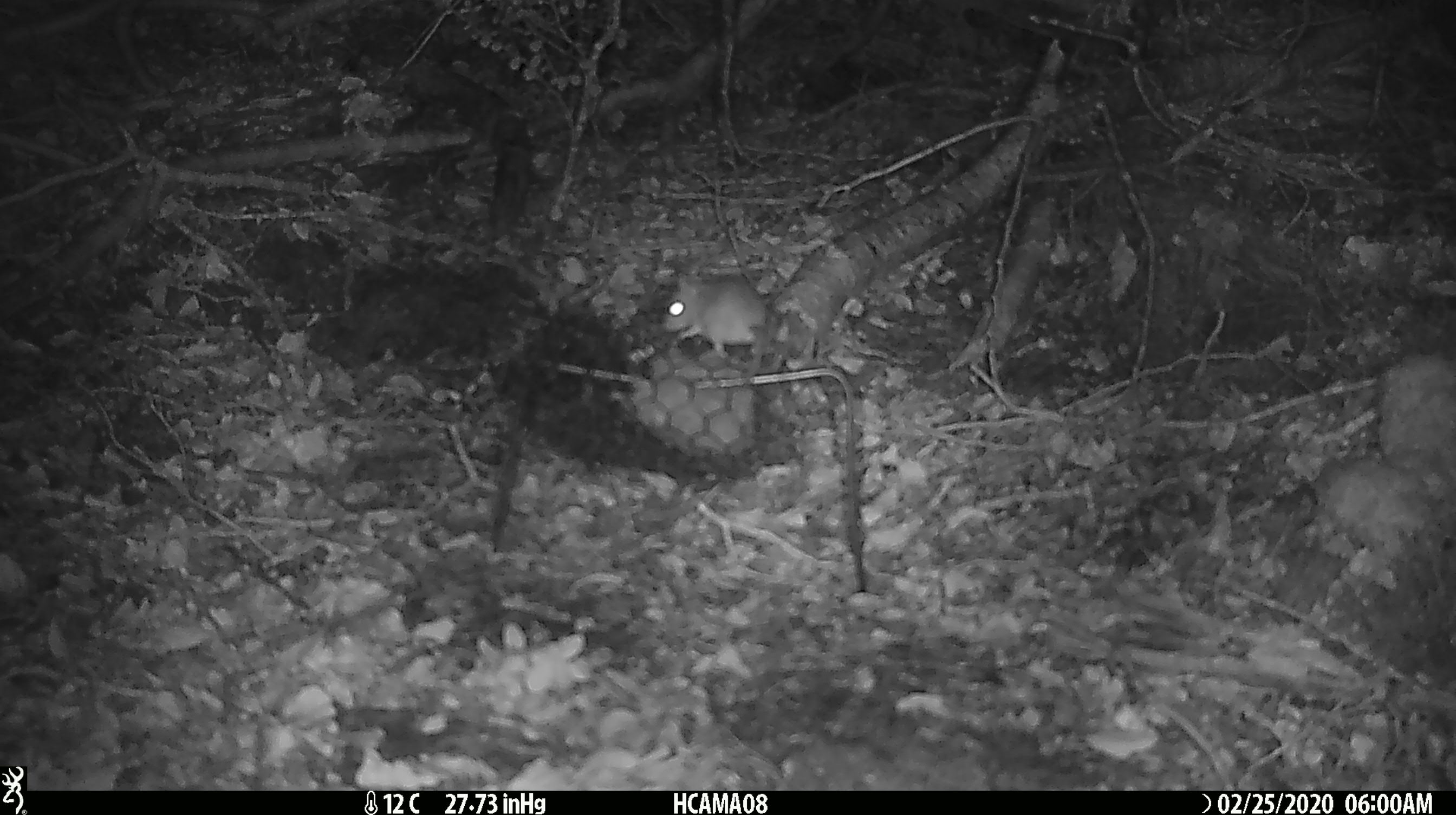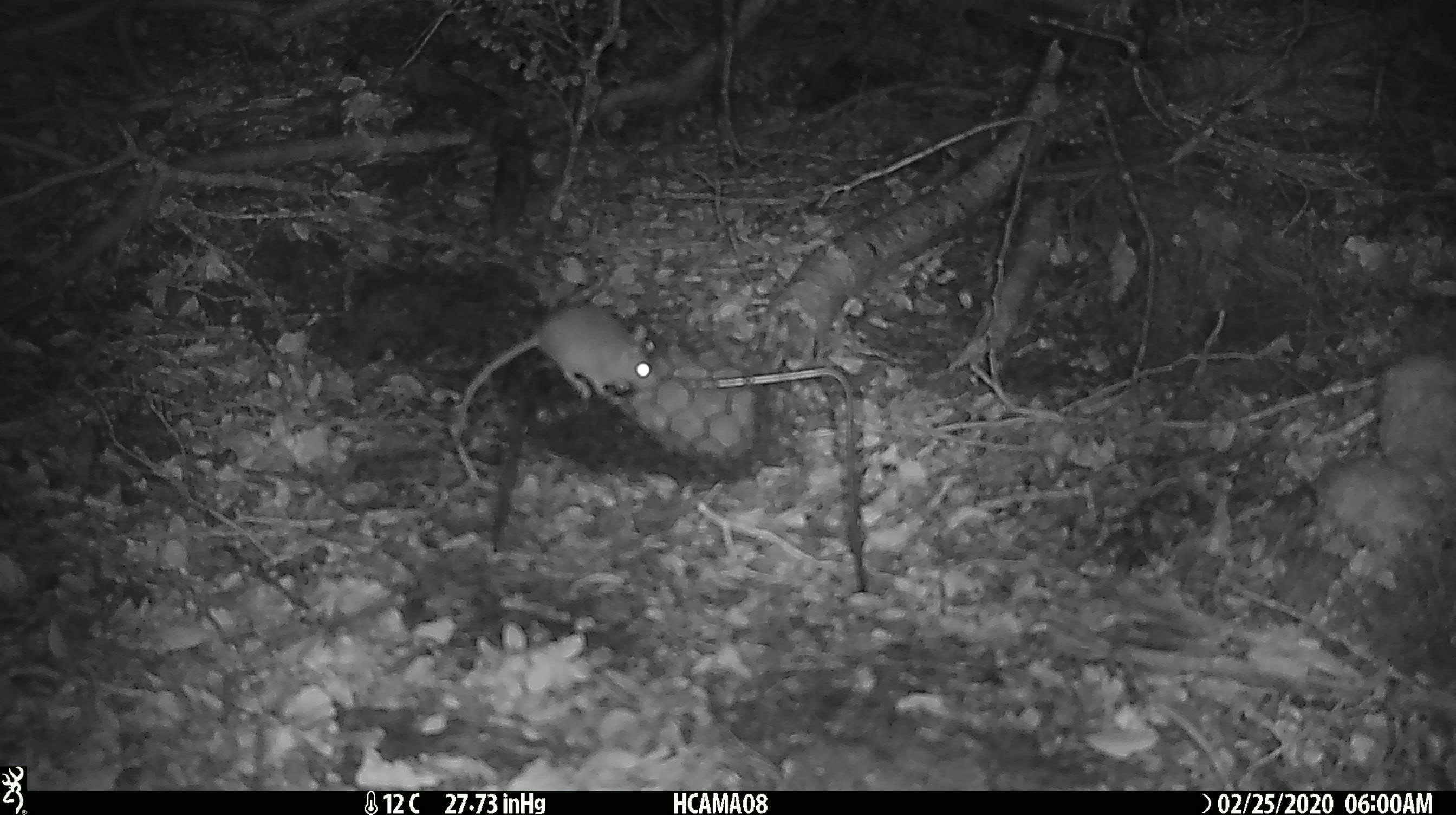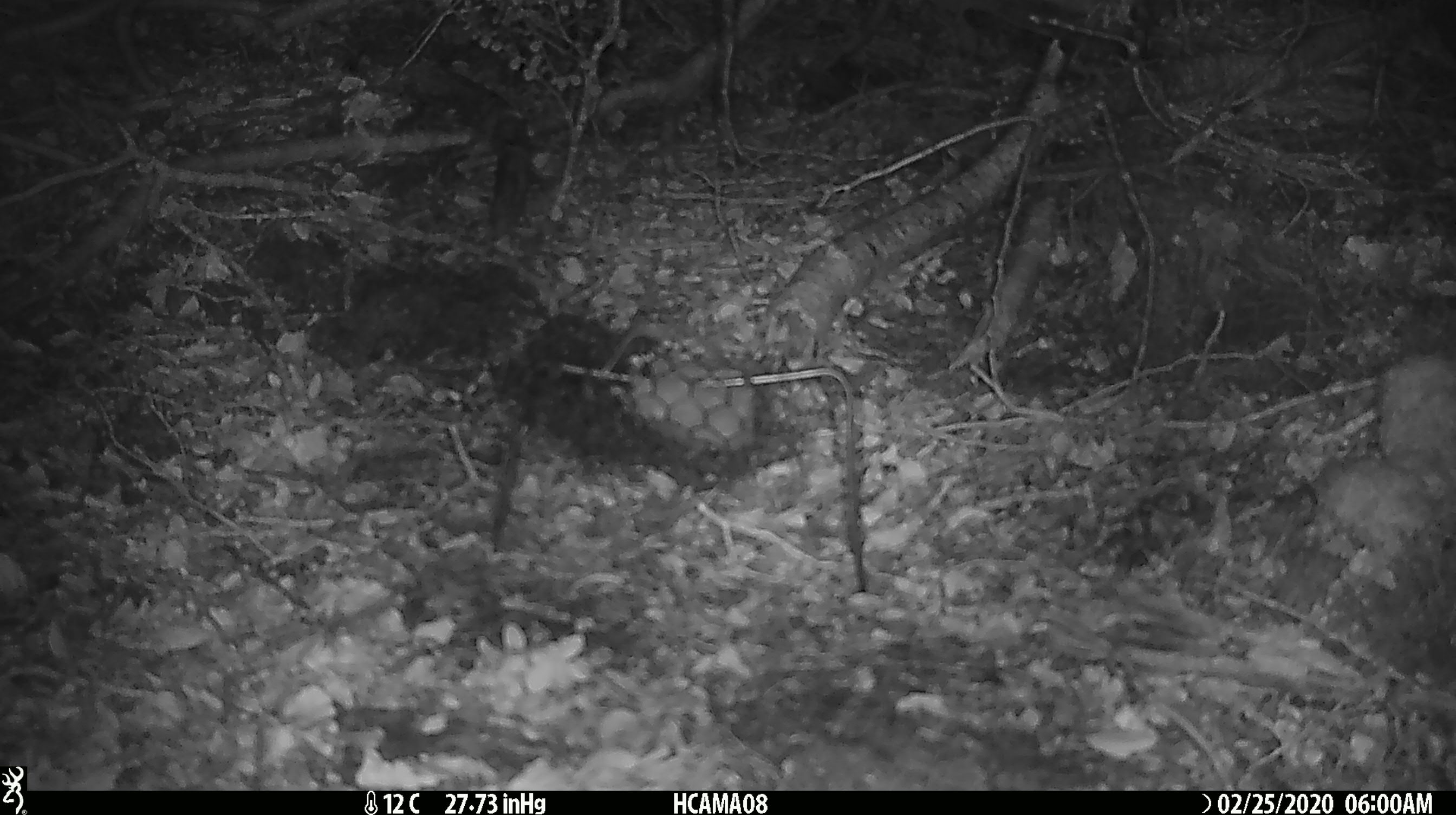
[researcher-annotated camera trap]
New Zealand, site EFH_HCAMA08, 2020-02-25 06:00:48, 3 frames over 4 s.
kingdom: Animalia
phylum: Chordata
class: Mammalia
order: Rodentia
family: Muridae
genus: Mus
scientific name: Mus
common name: mouse